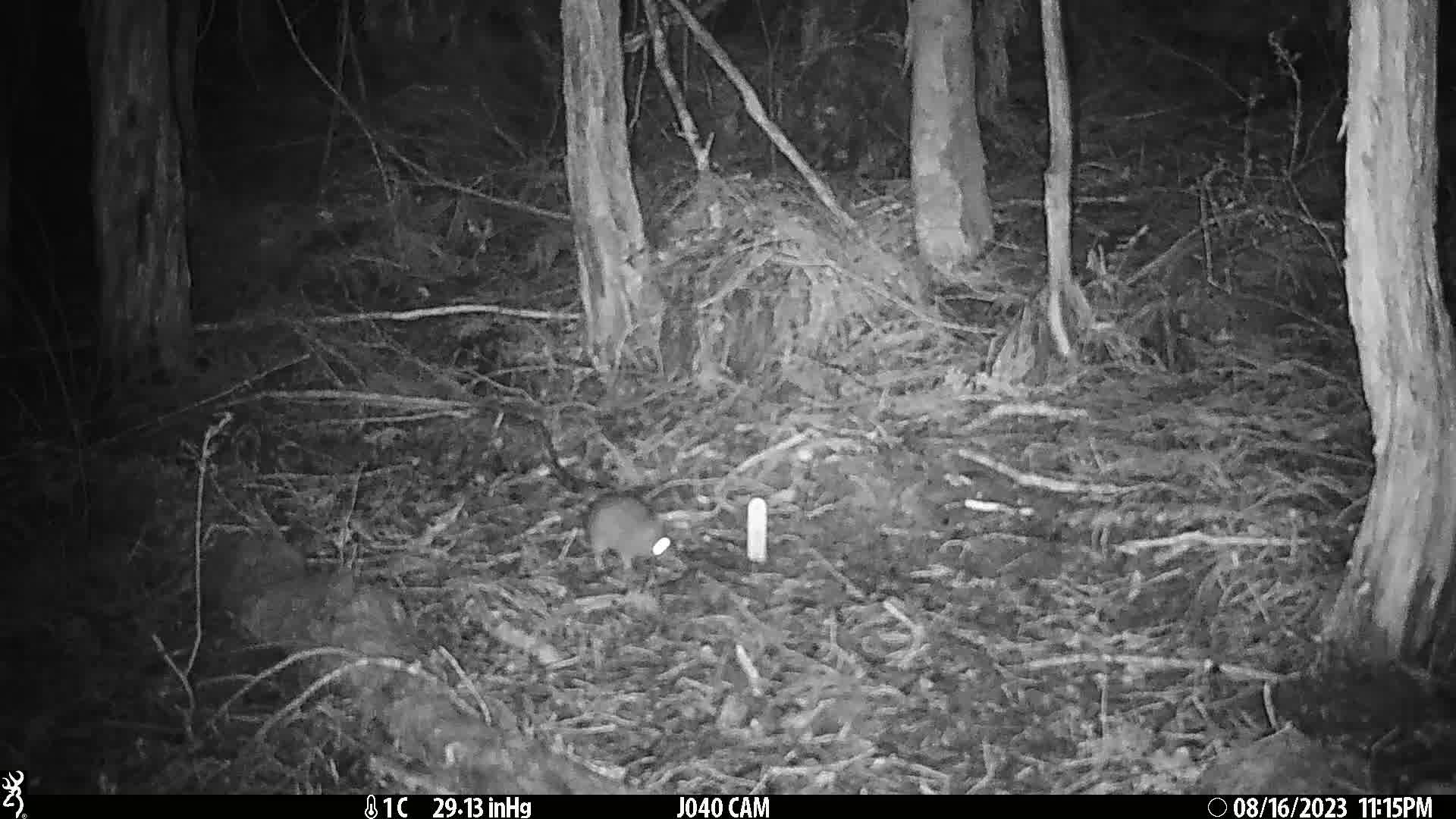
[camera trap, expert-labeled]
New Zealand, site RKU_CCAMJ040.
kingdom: Animalia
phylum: Chordata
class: Mammalia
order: Rodentia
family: Muridae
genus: Rattus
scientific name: Rattus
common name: rat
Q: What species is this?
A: Rat (Rattus).